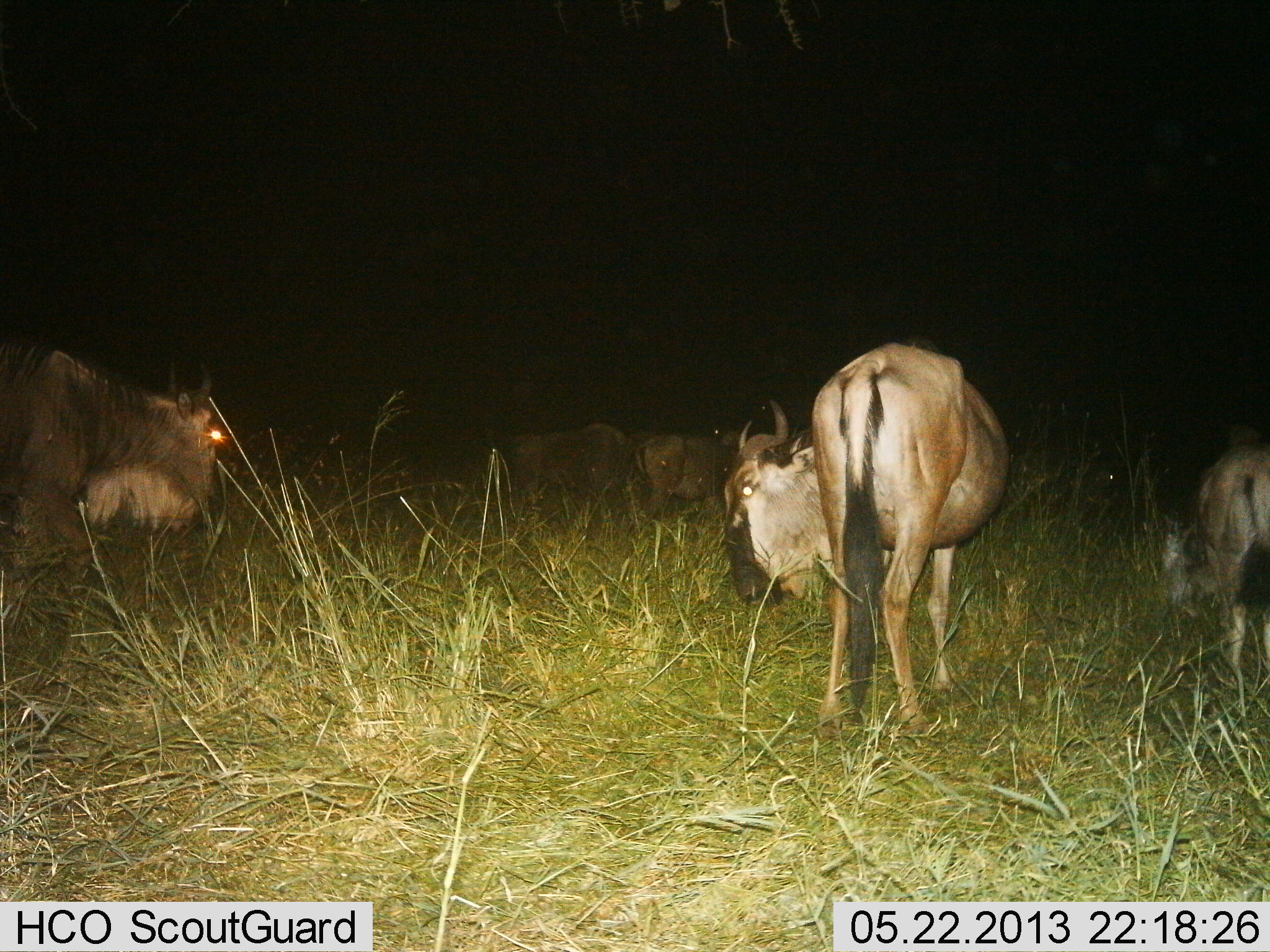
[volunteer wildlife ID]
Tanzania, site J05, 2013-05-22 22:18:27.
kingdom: Animalia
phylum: Chordata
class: Mammalia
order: Artiodactyla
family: Bovidae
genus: Connochaetes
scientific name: Connochaetes taurinus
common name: blue wildebeest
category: wildebeest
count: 5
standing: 60%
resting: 10%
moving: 30%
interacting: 10%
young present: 0%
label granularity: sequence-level